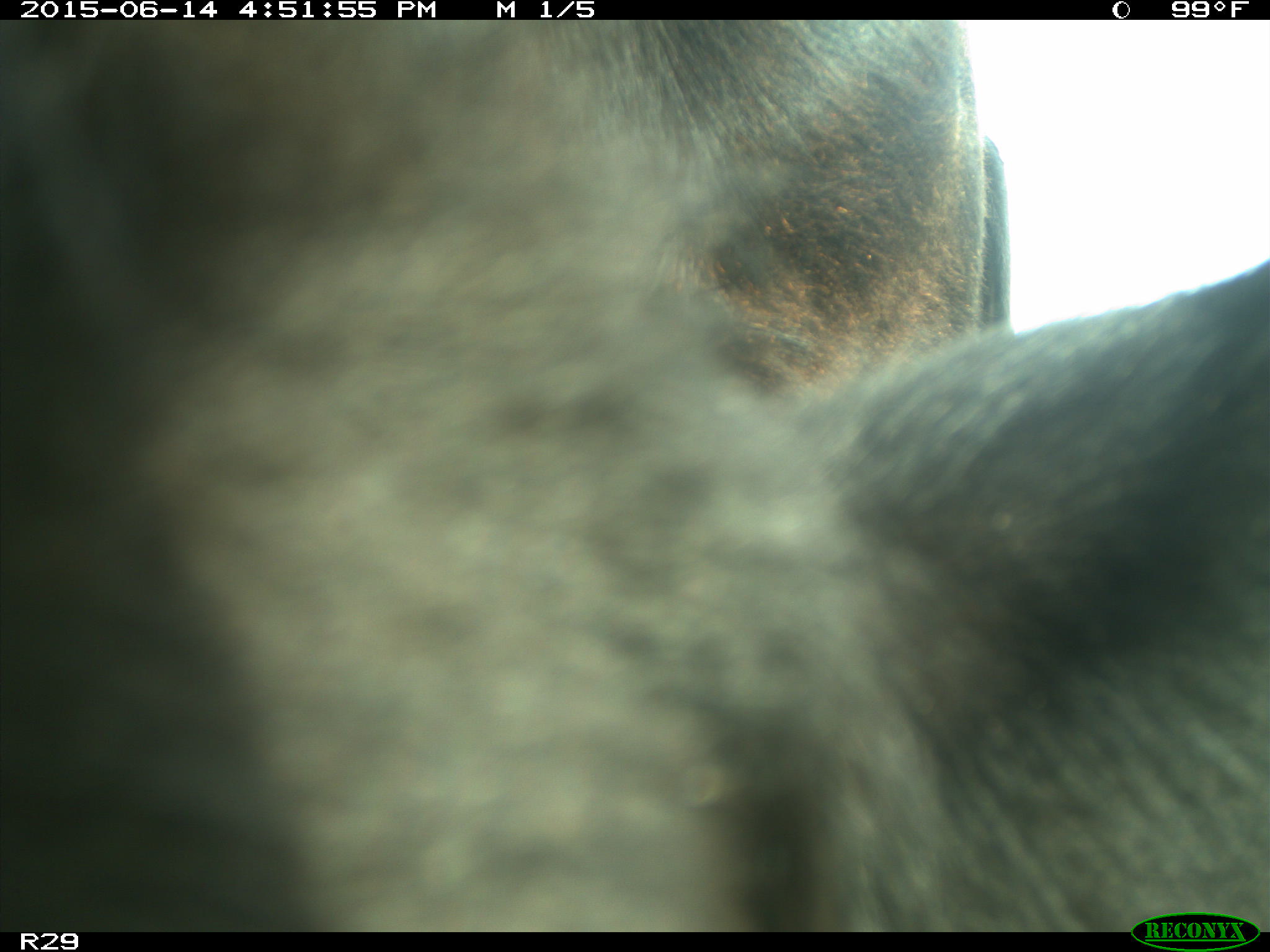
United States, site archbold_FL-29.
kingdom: Animalia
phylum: Chordata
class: Mammalia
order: Artiodactyla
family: Bovidae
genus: Bos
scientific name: Bos taurus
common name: domestic cow